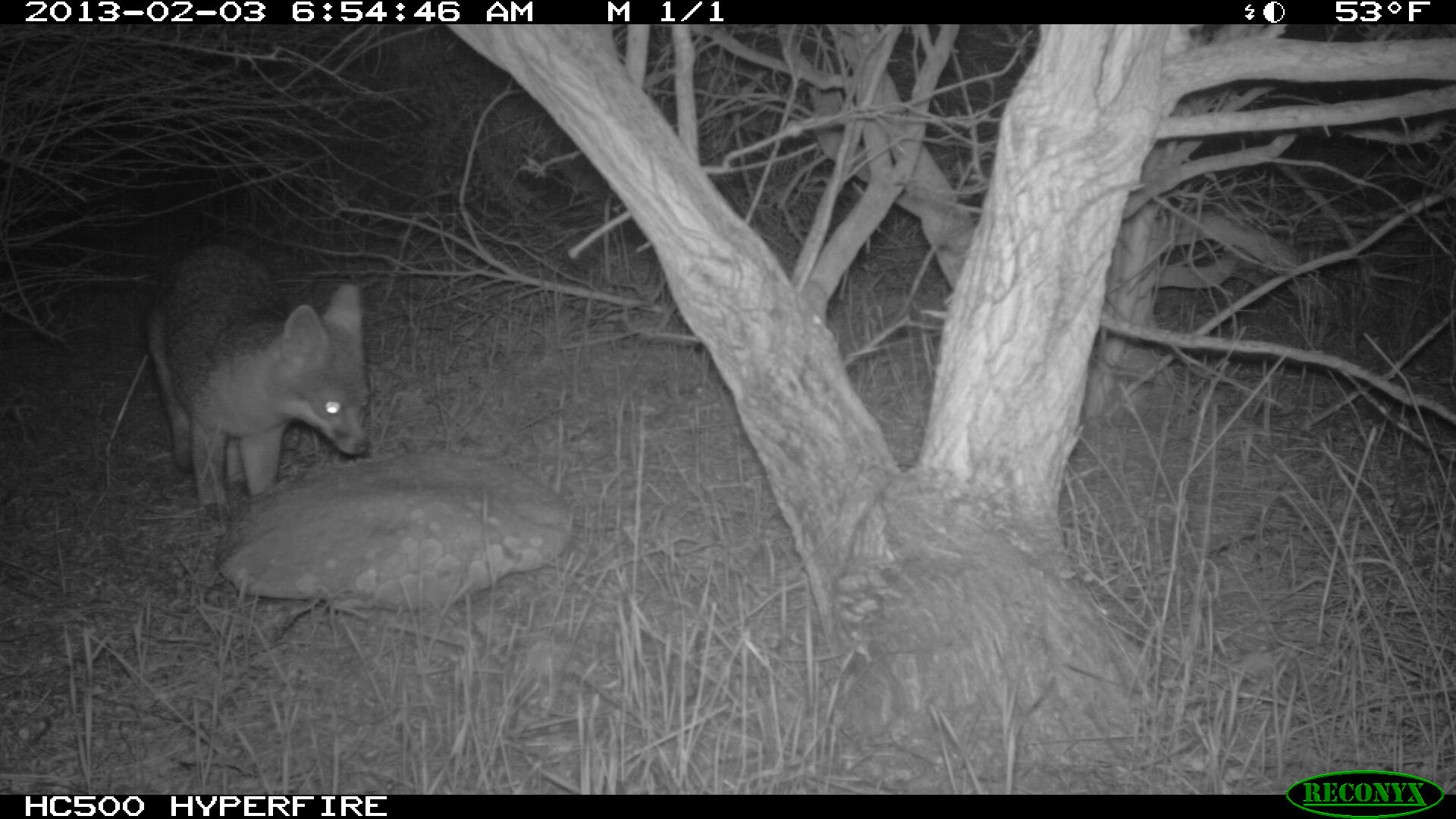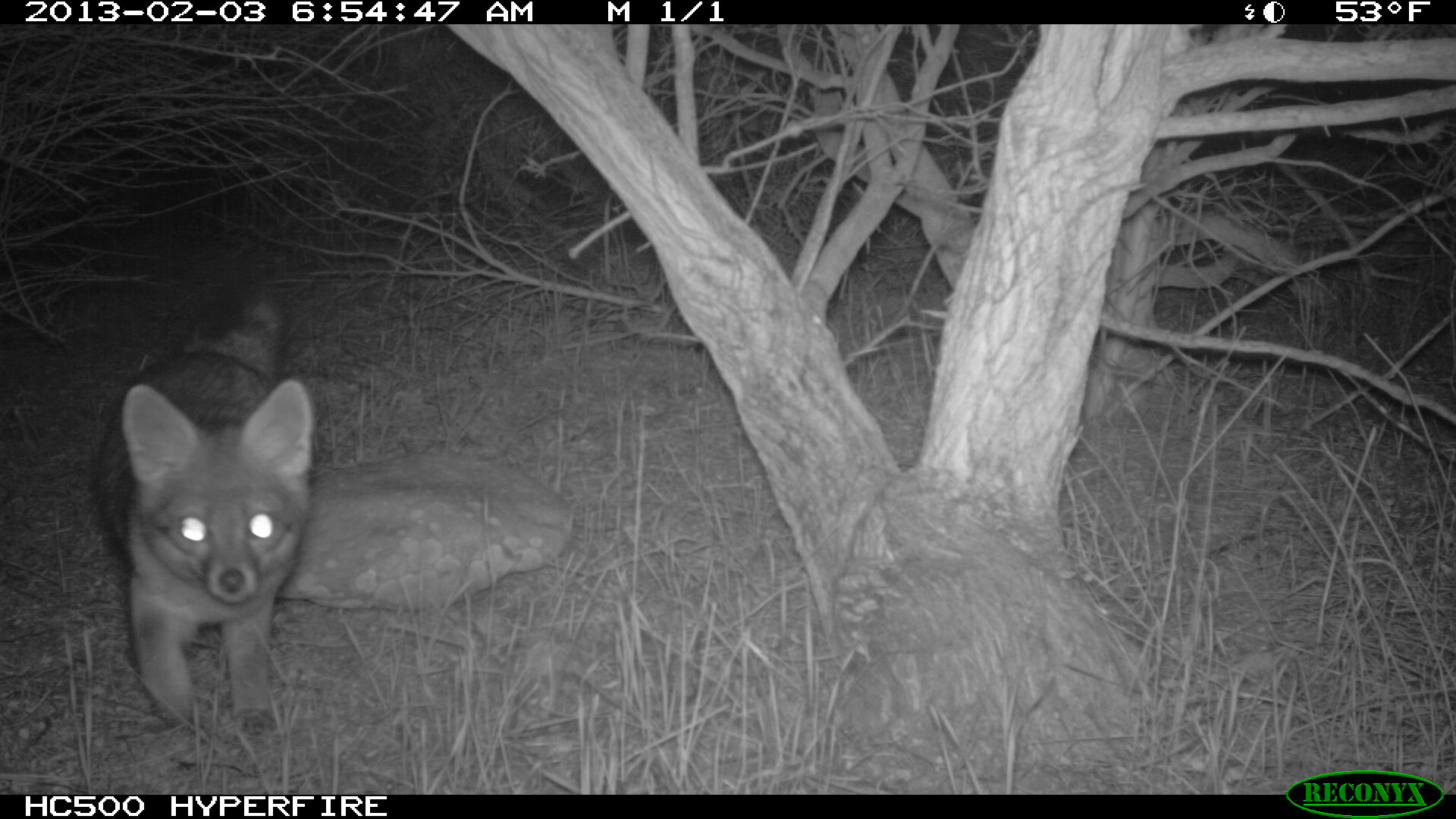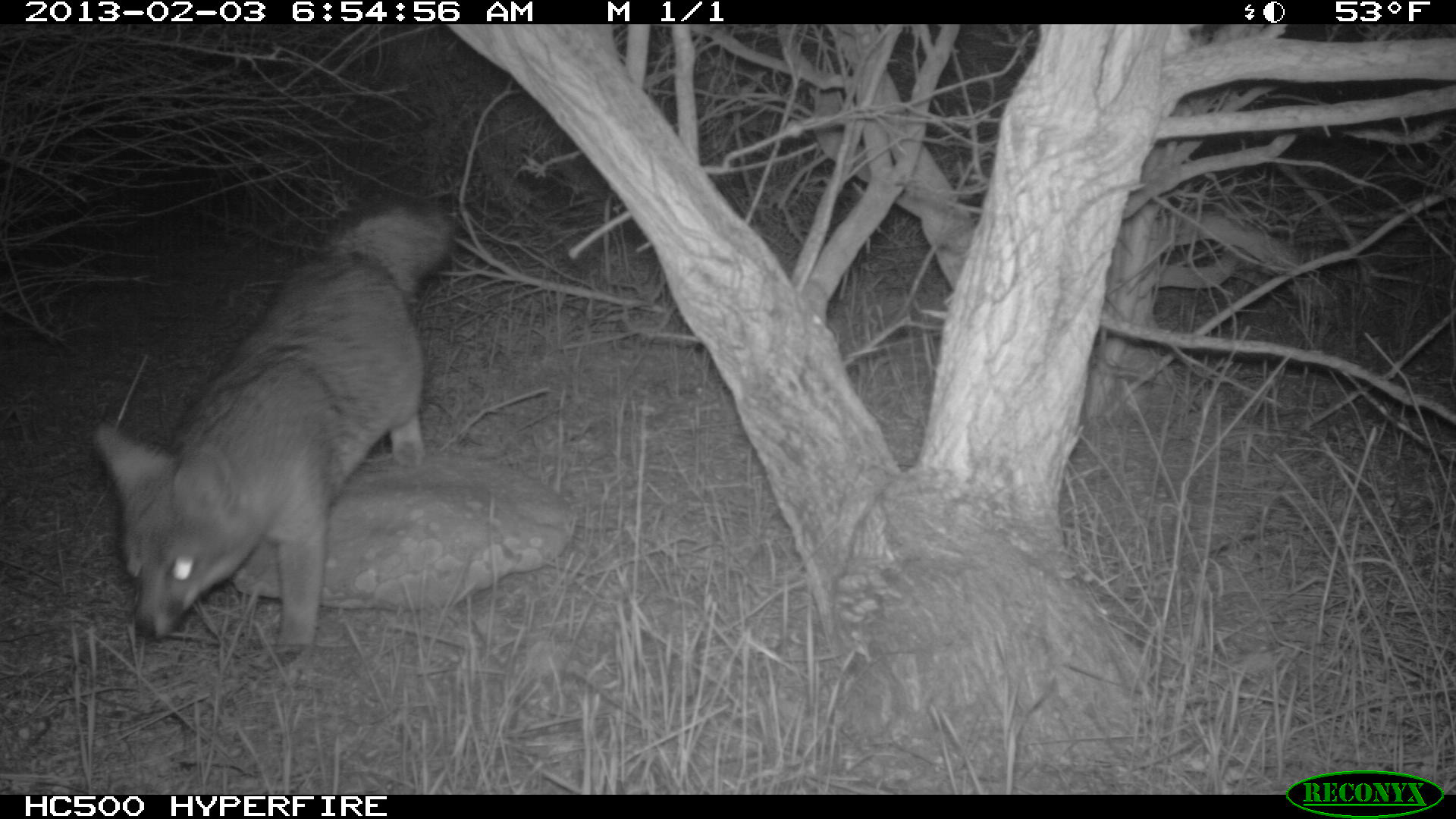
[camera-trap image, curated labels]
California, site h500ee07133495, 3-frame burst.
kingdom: Animalia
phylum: Chordata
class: Mammalia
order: Carnivora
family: Canidae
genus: Urocyon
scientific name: Urocyon littoralis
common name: island fox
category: fox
Fox (island fox) (Urocyon littoralis).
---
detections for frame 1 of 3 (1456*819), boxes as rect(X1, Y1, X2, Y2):
fox: rect(145, 240, 372, 524)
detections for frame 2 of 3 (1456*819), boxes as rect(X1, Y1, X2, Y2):
fox: rect(98, 281, 315, 737)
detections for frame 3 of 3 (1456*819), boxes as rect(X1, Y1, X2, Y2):
fox: rect(93, 192, 457, 664)